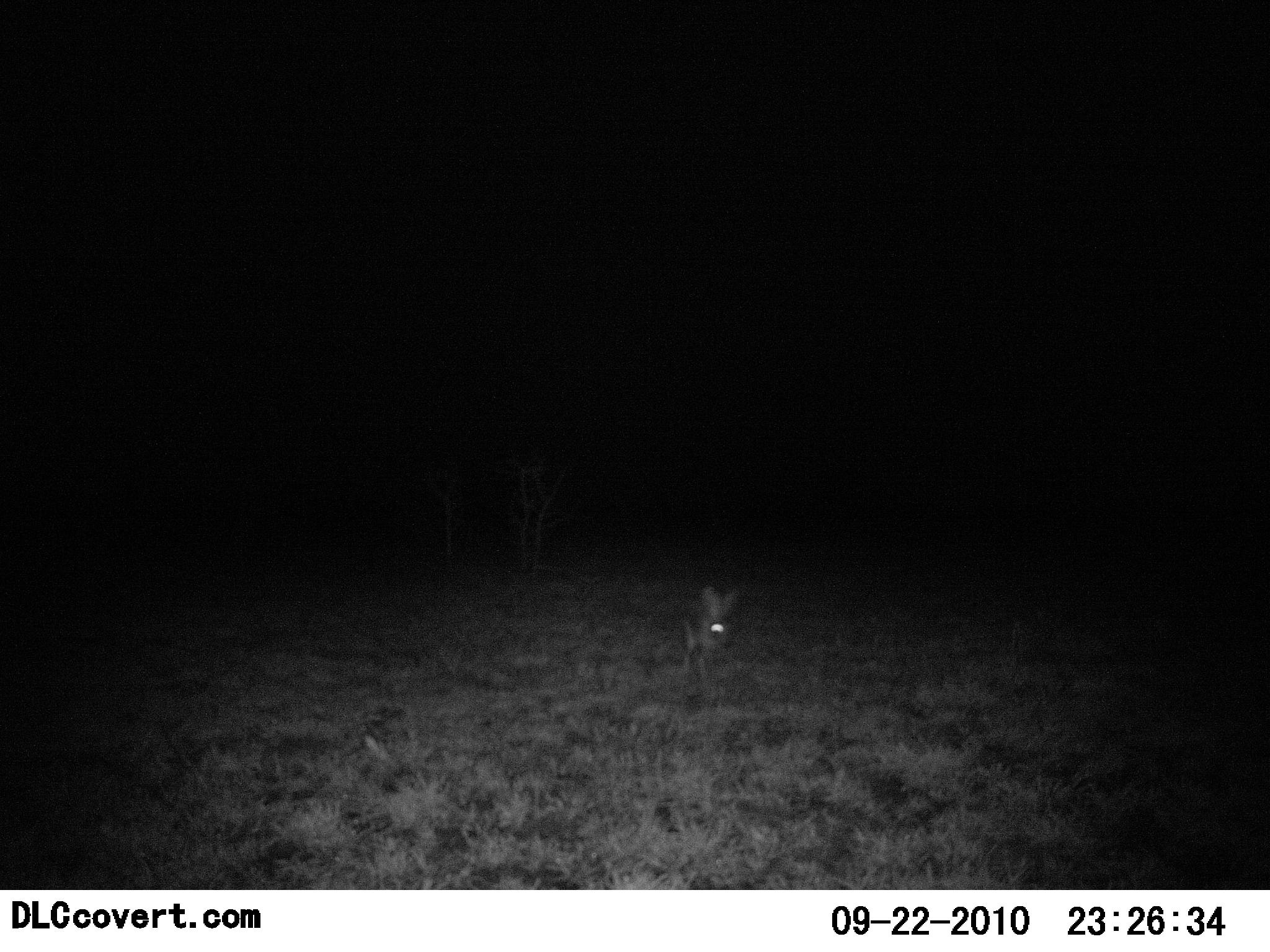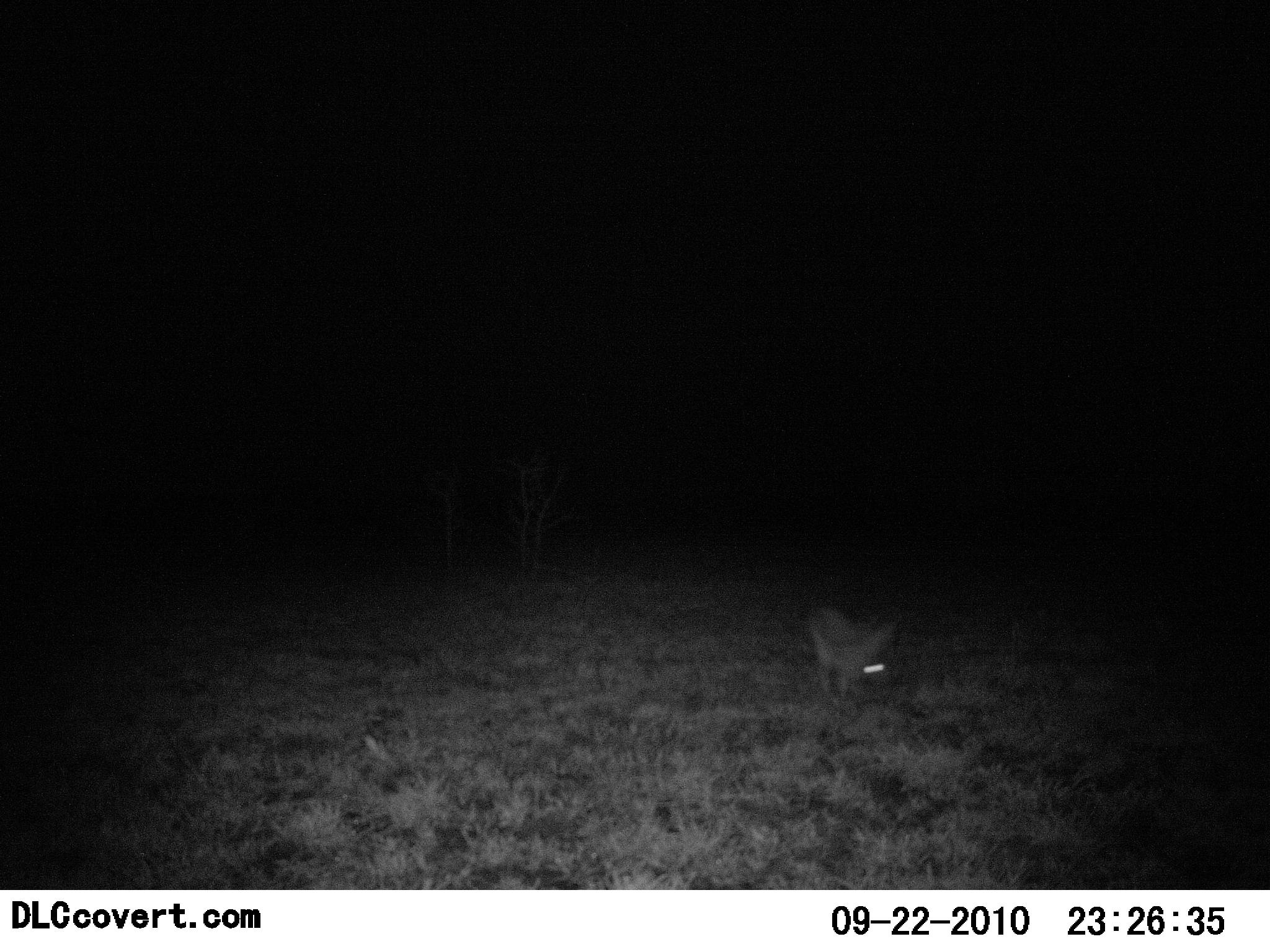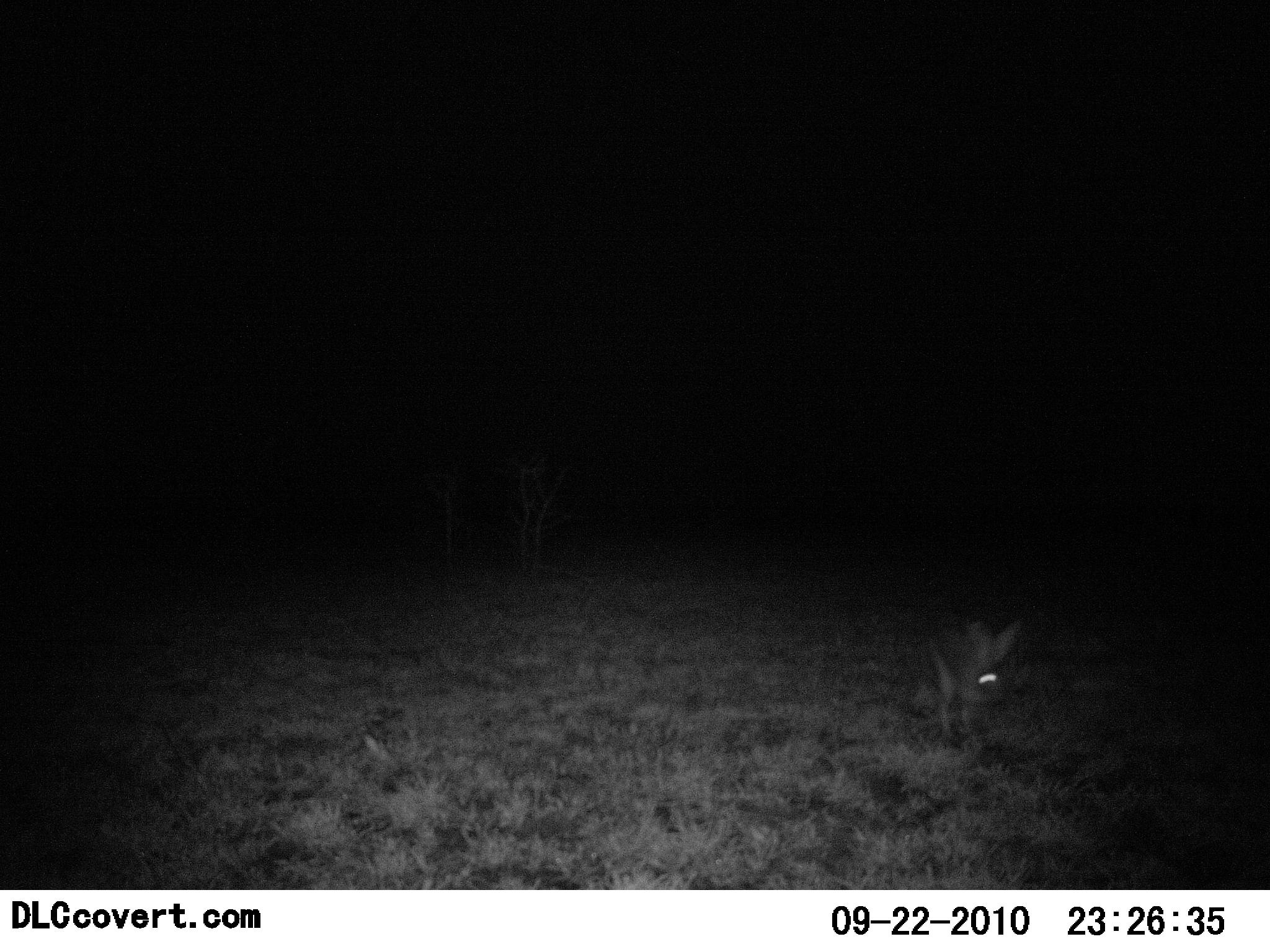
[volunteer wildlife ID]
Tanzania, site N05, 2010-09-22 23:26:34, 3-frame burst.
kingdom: Animalia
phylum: Chordata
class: Mammalia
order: Lagomorpha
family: Leporidae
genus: Lepus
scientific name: Lepus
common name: hare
Hare (Lepus), count 1. Behavior (volunteer vote fractions): standing 0%, resting 0%, moving 100%, interacting 0%. Young present (vote fraction): 0%. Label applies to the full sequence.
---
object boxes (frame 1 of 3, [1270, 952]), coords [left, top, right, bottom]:
animal: [679, 584, 739, 669]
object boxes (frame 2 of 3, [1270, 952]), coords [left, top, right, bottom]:
animal: [804, 604, 896, 693]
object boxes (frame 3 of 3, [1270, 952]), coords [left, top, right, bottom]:
animal: [927, 611, 1025, 734]